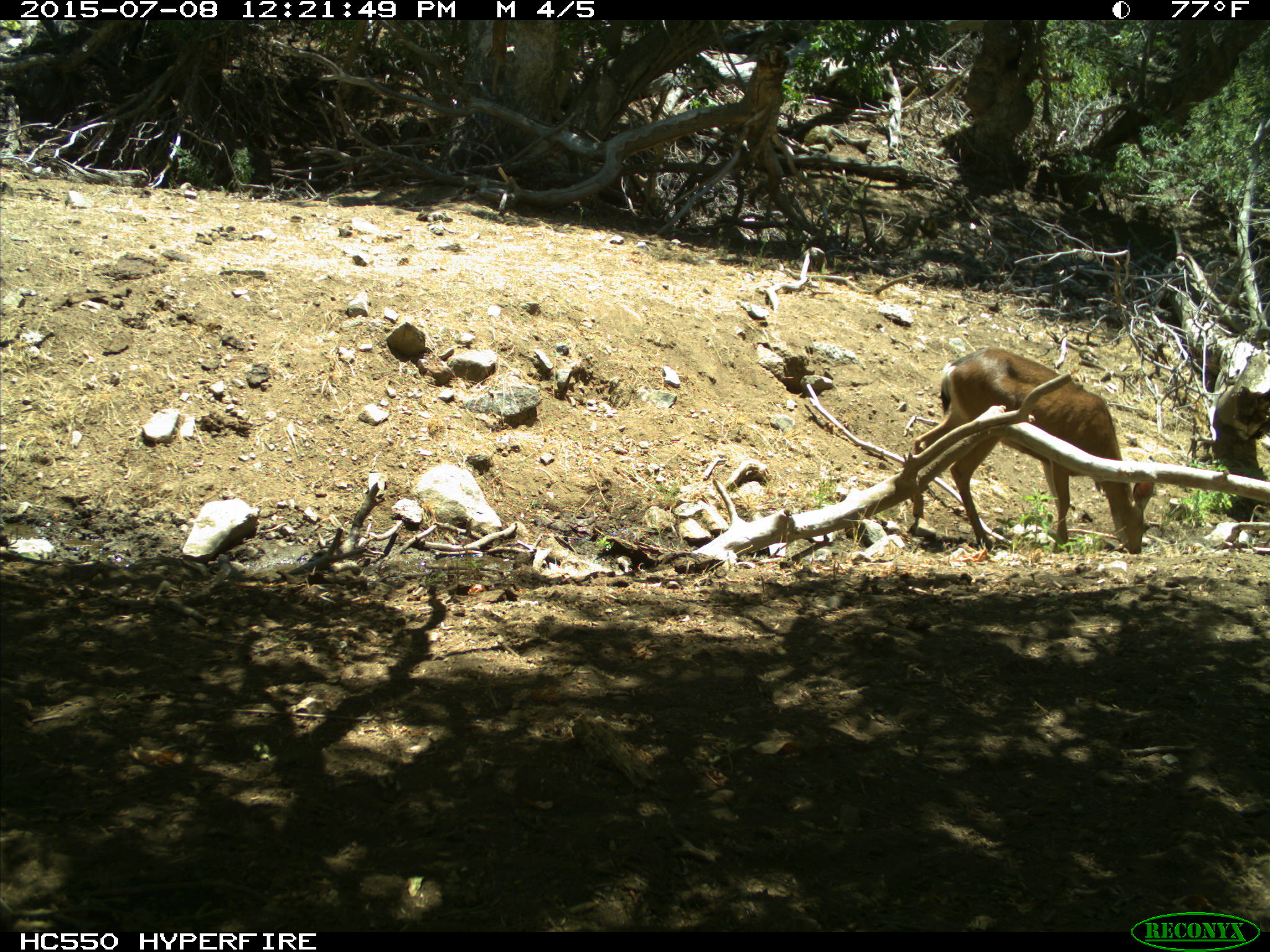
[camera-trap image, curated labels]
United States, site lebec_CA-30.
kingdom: Animalia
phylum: Chordata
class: Mammalia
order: Artiodactyla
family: Cervidae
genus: Odocoileus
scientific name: Odocoileus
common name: deer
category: unidentified deer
Unidentified deer (deer) (Odocoileus).